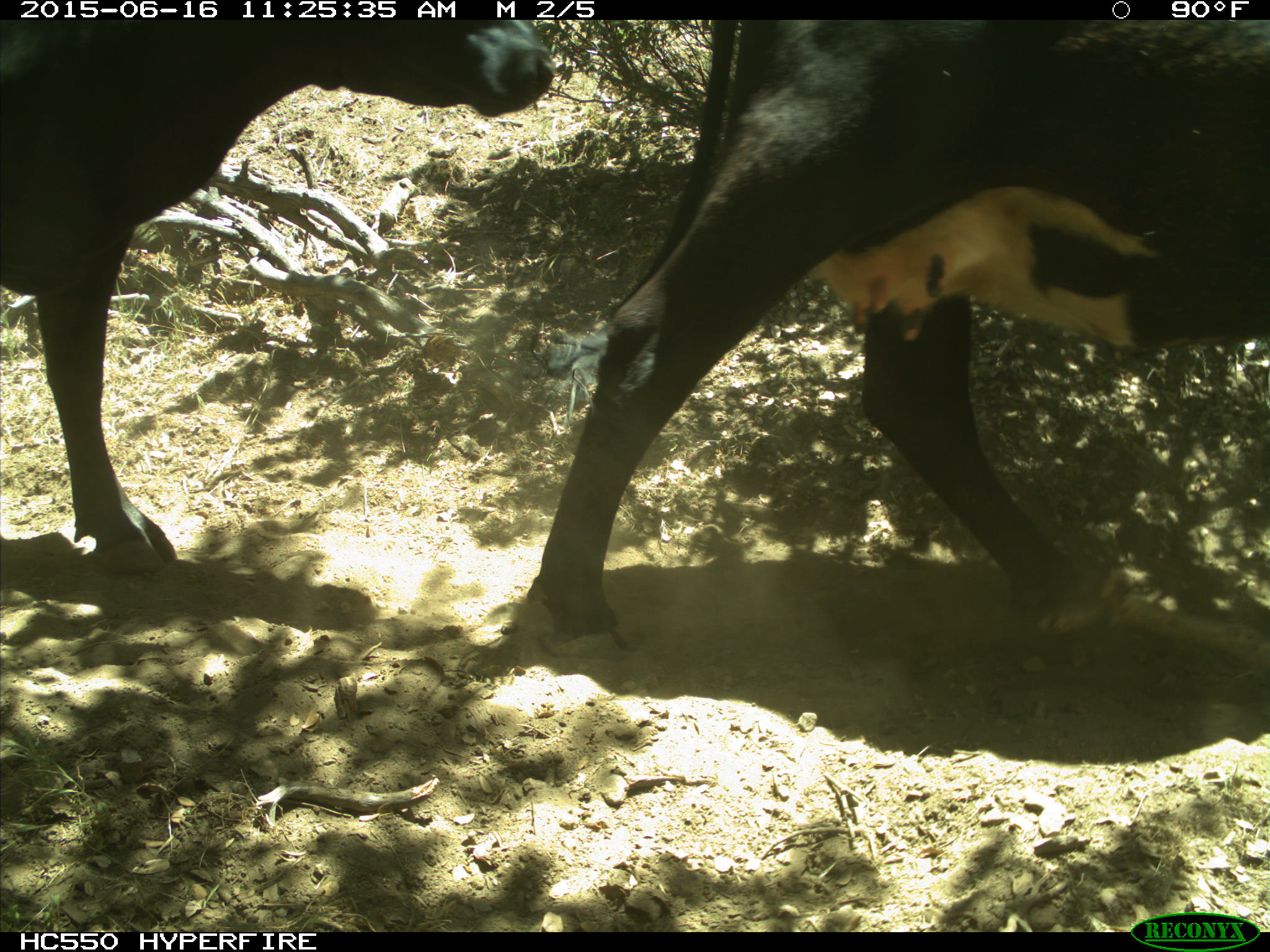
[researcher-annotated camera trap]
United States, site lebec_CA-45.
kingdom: Animalia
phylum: Chordata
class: Mammalia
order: Artiodactyla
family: Bovidae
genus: Bos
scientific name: Bos taurus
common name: domestic cow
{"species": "Bos taurus (domestic cow)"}